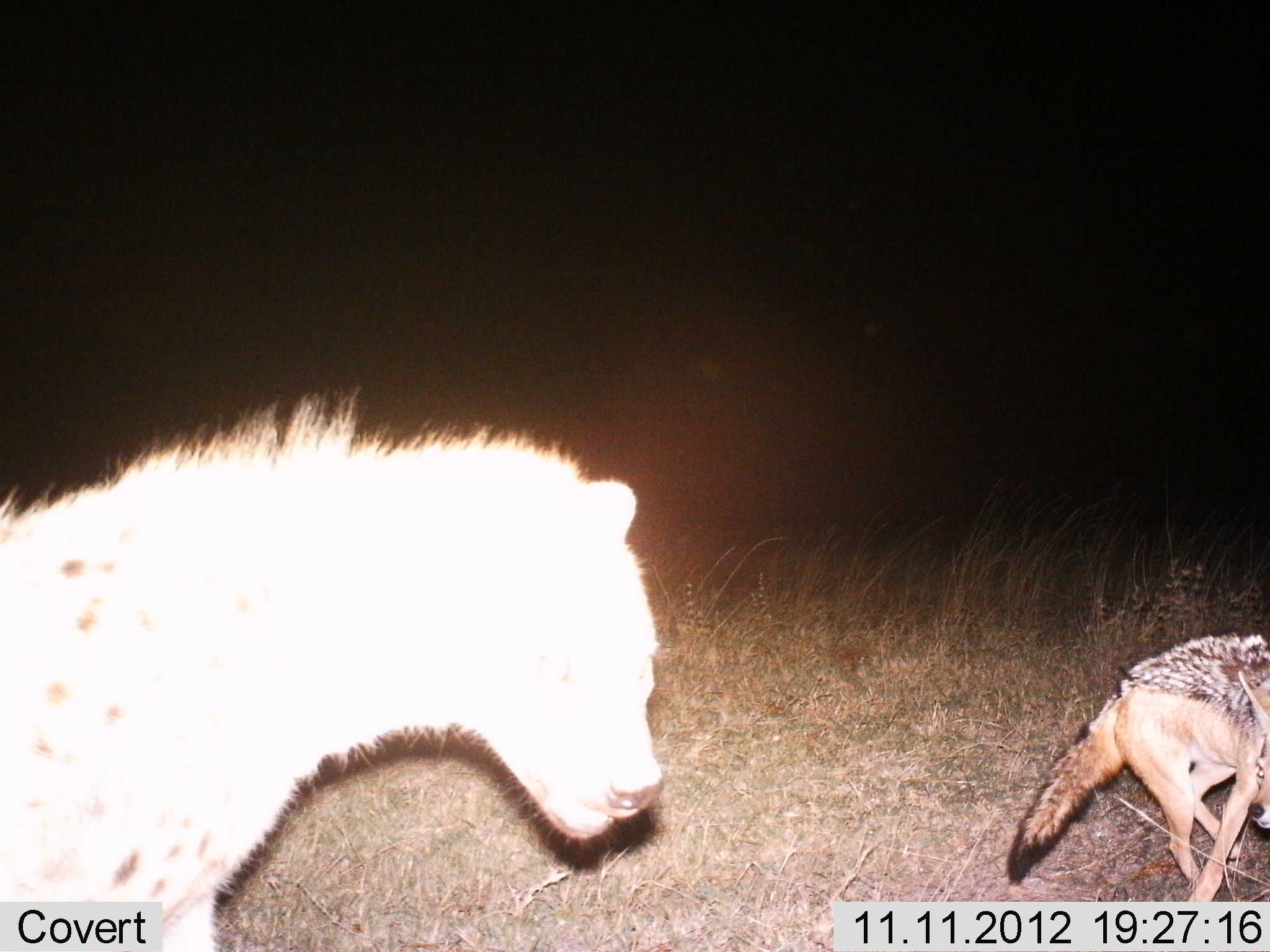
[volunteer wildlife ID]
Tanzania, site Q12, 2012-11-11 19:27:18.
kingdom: Animalia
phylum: Chordata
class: Mammalia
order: Carnivora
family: Hyaenidae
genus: Crocuta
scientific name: Crocuta crocuta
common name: spotted hyena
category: hyenaspotted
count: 1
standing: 47%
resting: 0%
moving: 33%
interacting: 40%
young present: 0%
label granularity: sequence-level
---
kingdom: Animalia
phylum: Chordata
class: Mammalia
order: Carnivora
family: Canidae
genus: Lupulella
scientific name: Lupulella mesomelas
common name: black-backed jackal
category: jackal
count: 1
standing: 20%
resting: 0%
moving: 40%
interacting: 60%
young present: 0%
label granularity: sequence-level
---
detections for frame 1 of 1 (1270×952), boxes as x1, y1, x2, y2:
animal: 1, 386, 668, 952; 1, 389, 668, 952; 1002, 622, 1270, 902; 1006, 629, 1269, 902